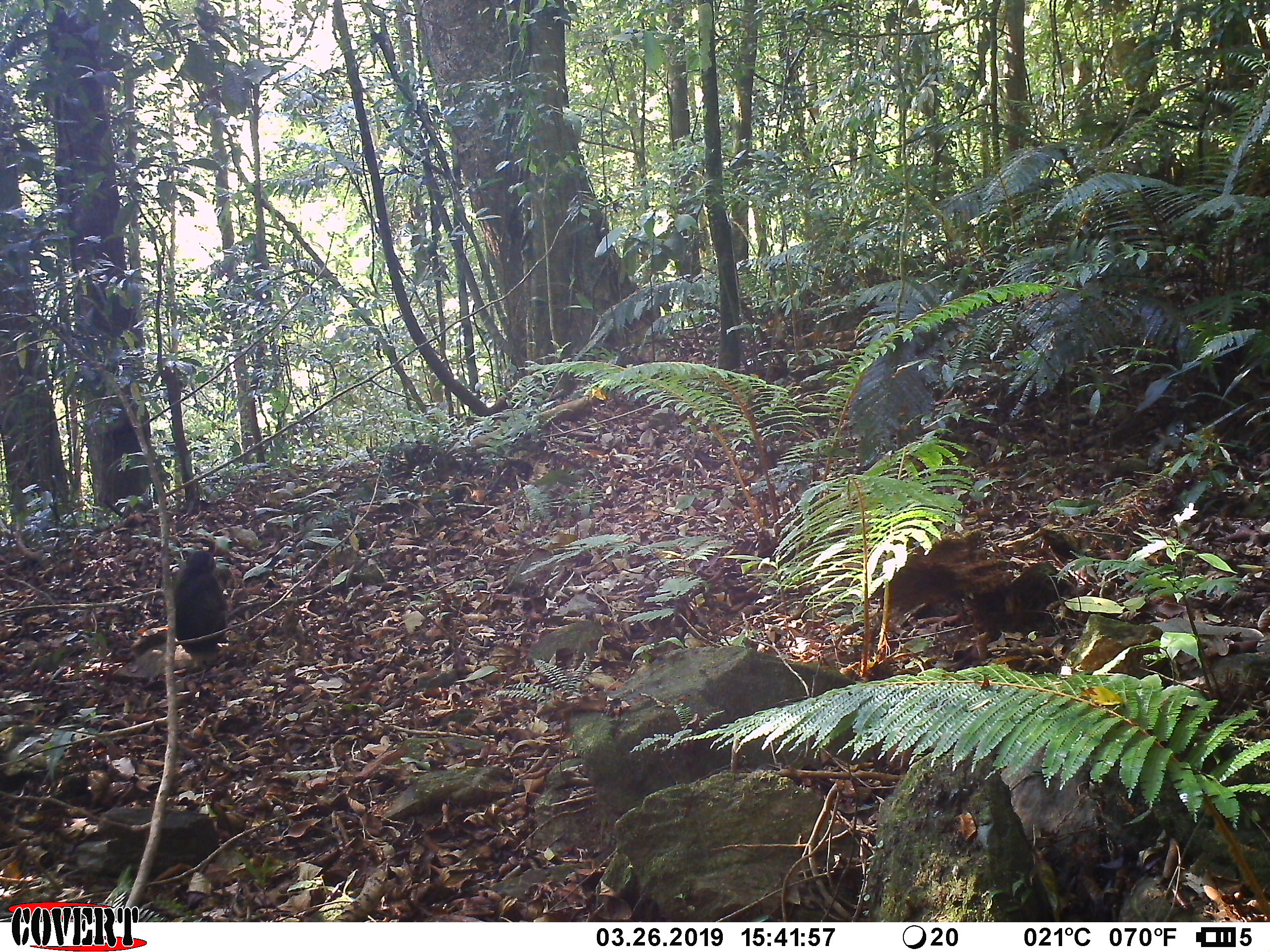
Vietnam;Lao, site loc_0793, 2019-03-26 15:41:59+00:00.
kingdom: Animalia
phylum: Chordata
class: Mammalia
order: Primates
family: Cercopithecidae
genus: Macaca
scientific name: Macaca arctoides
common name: stump-tailed macaque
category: stump tailed macaque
Stump tailed macaque (stump-tailed macaque) (Macaca arctoides). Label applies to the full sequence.